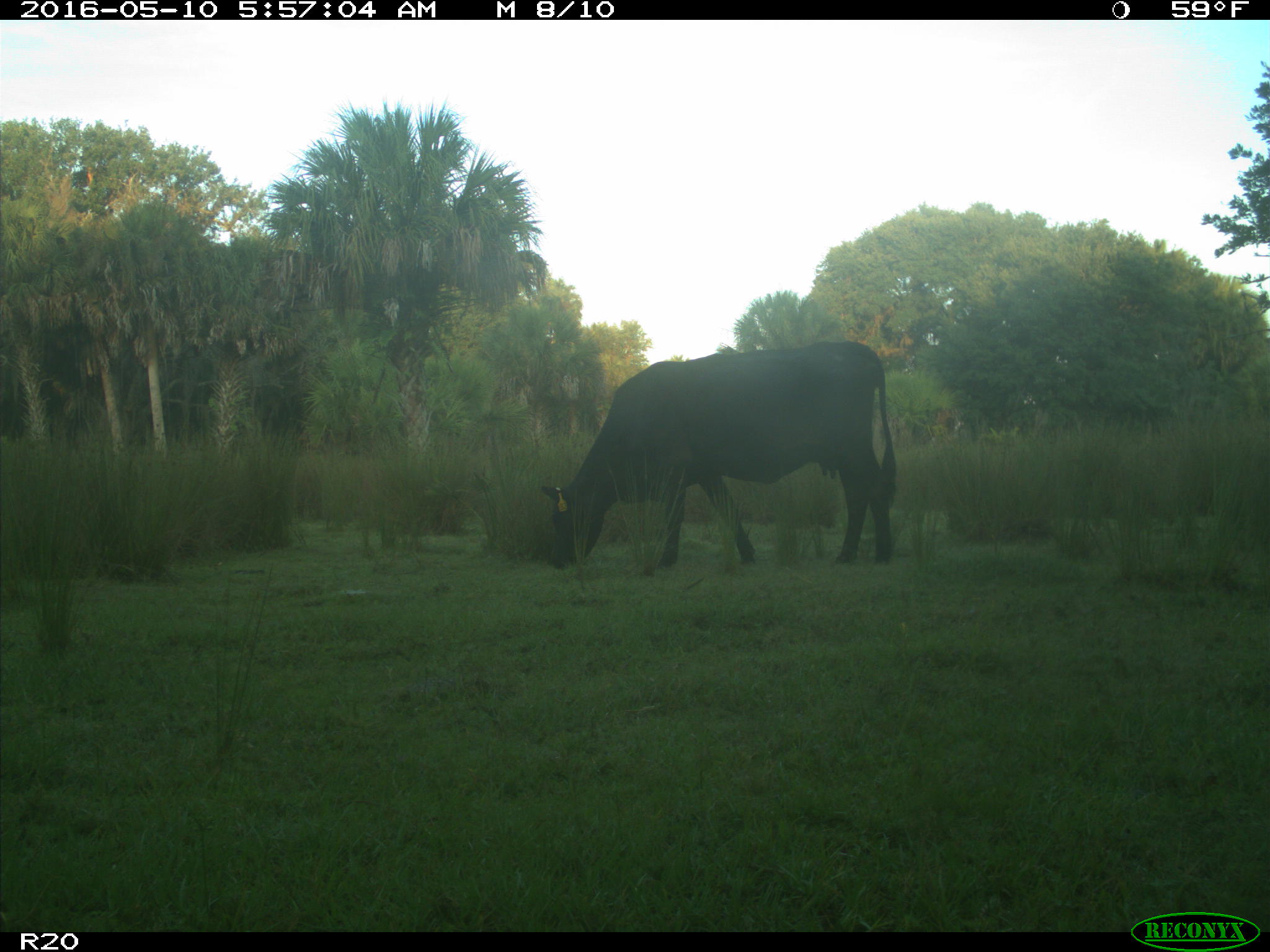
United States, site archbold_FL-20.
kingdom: Animalia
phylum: Chordata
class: Mammalia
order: Artiodactyla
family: Bovidae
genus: Bos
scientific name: Bos taurus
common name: domestic cow